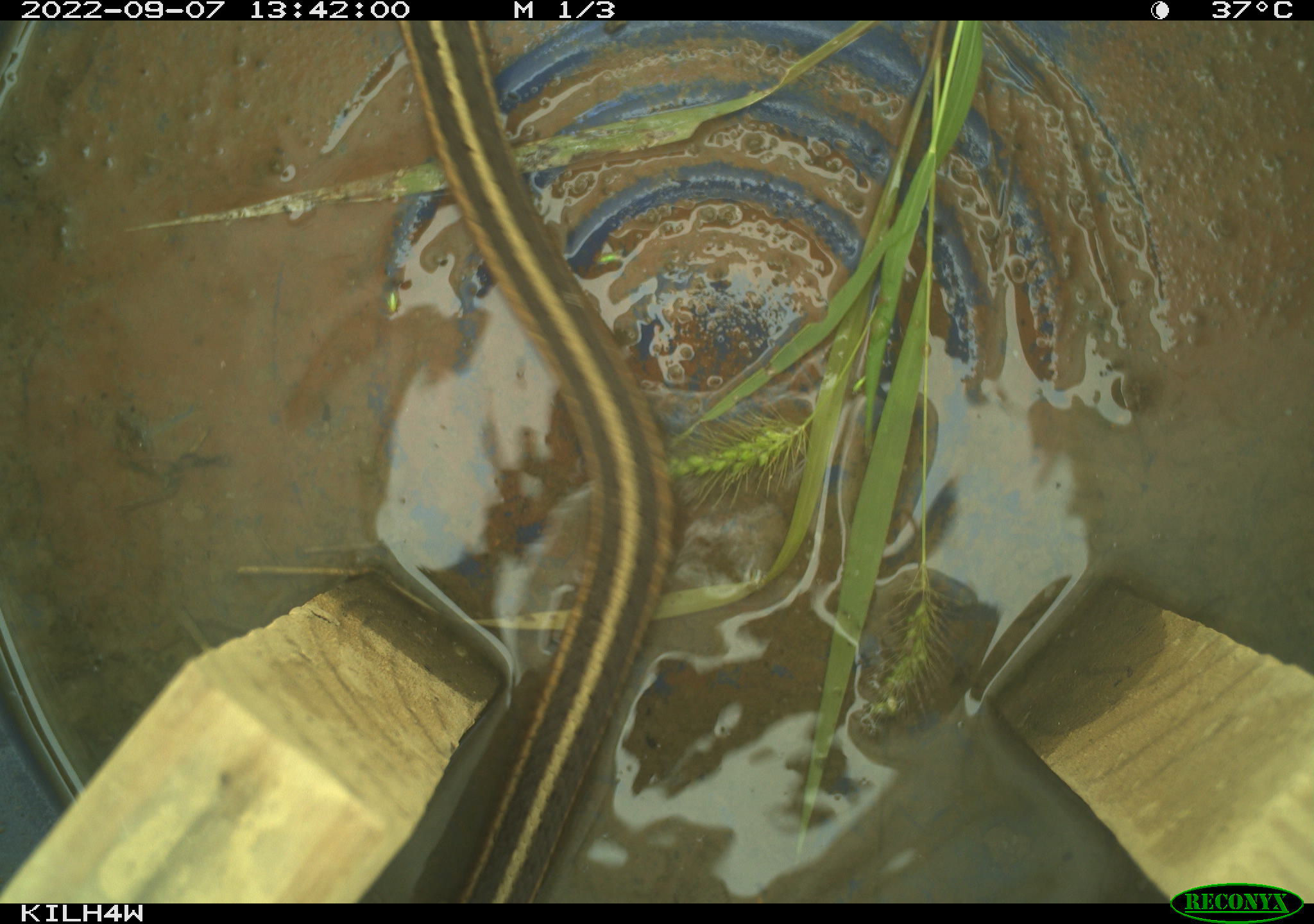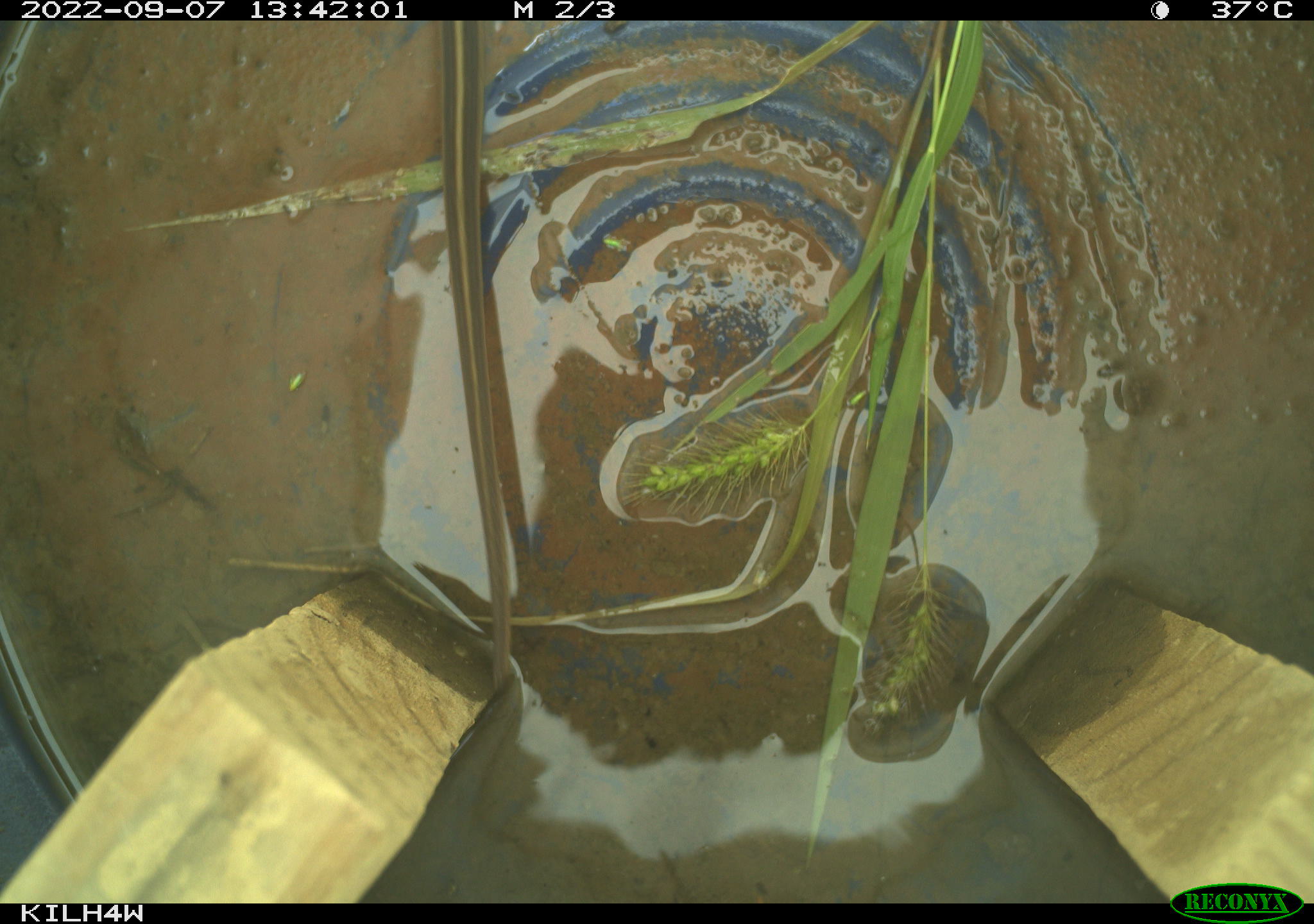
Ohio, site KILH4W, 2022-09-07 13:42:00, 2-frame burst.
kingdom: Animalia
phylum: Chordata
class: Reptilia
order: Squamata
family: Colubridae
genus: Thamnophis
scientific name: Thamnophis sirtalis sirtalis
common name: eastern gartersnake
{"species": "eastern gartersnake (Thamnophis sirtalis sirtalis)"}